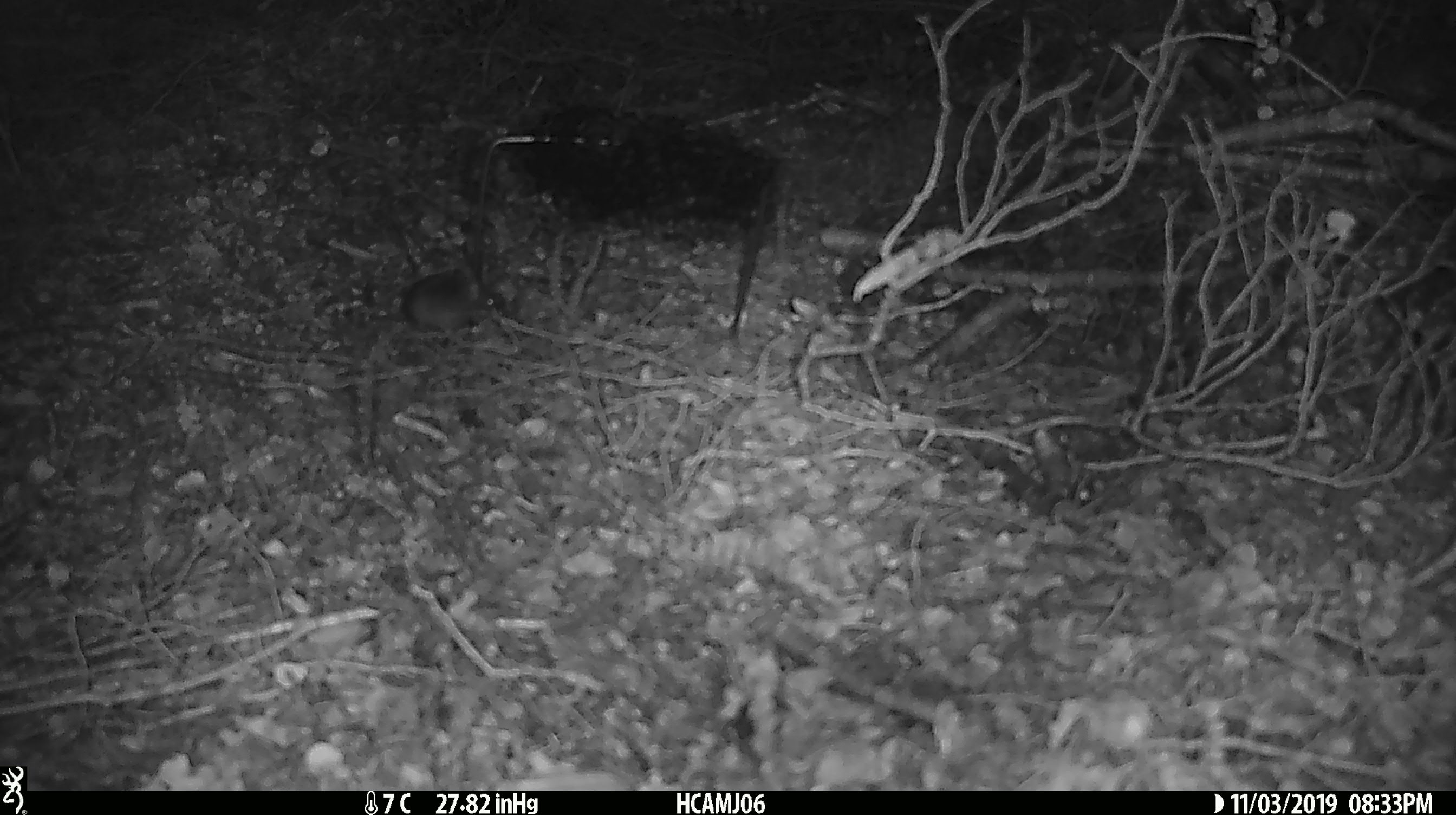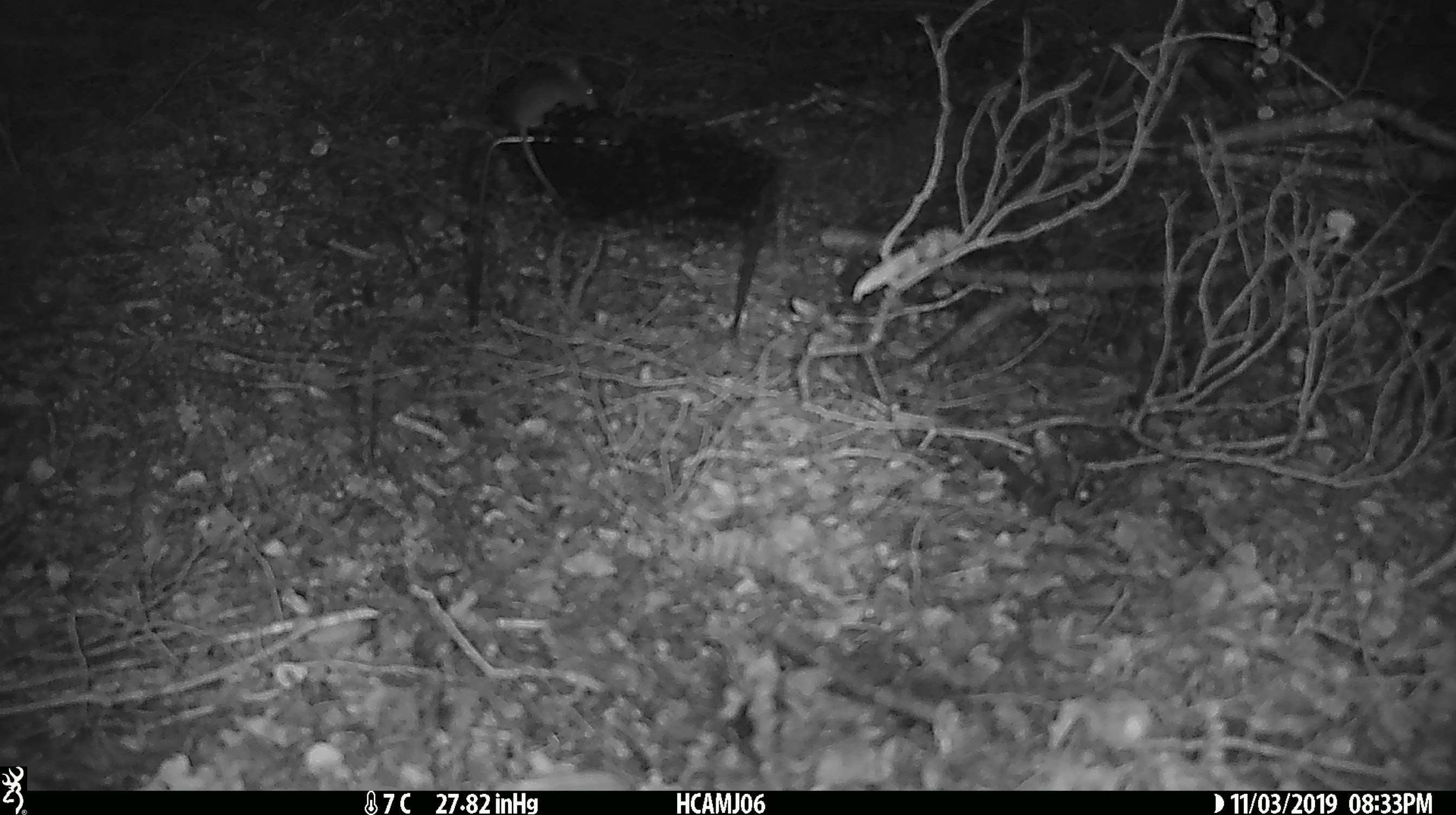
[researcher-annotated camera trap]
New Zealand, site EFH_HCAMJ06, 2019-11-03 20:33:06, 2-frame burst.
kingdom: Animalia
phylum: Chordata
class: Mammalia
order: Rodentia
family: Muridae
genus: Mus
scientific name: Mus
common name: mouse